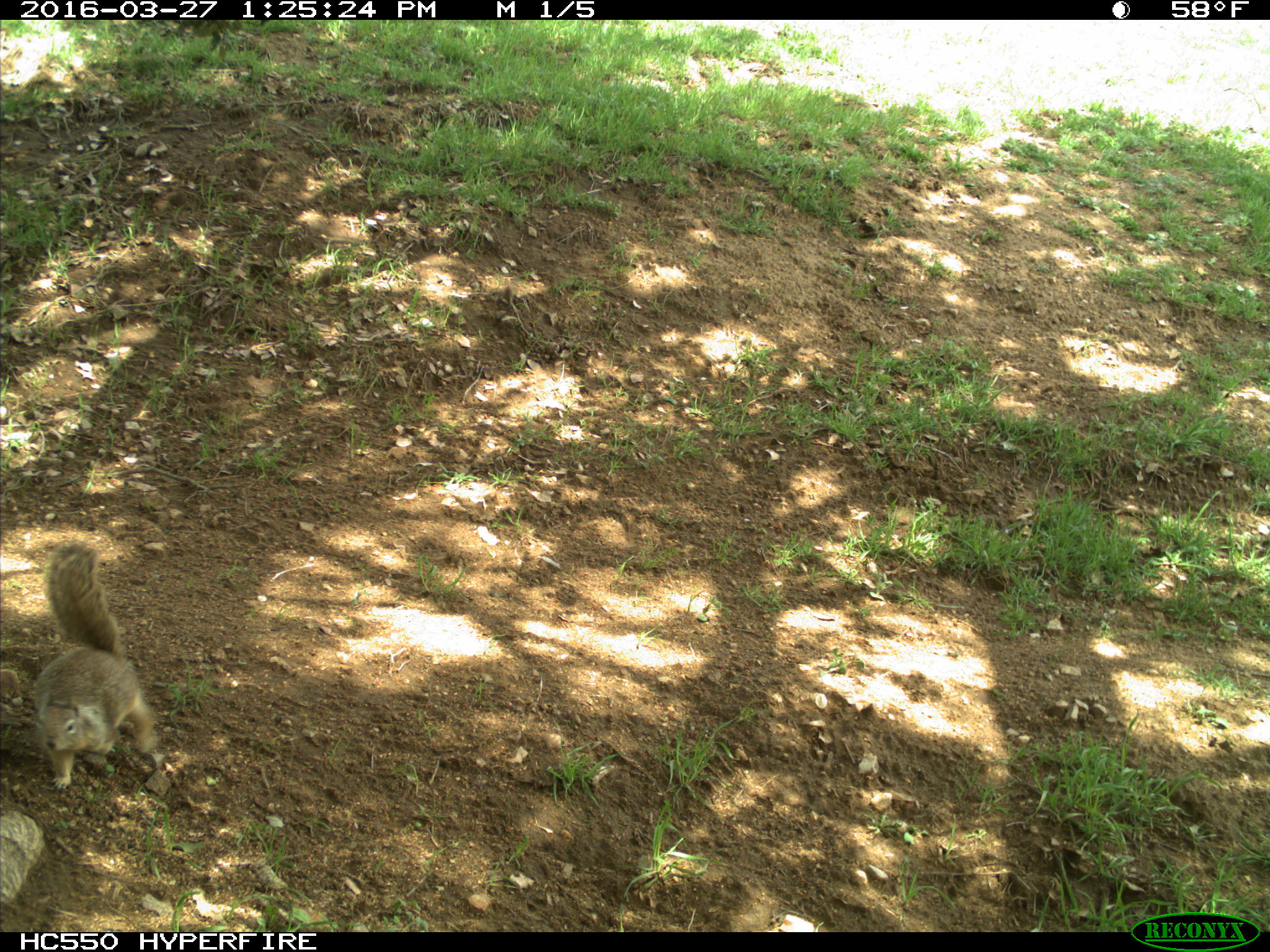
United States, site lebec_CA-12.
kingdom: Animalia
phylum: Chordata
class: Mammalia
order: Rodentia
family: Sciuridae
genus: Otospermophilus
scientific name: Otospermophilus beecheyi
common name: california ground squirrel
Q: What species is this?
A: Otospermophilus beecheyi (california ground squirrel).